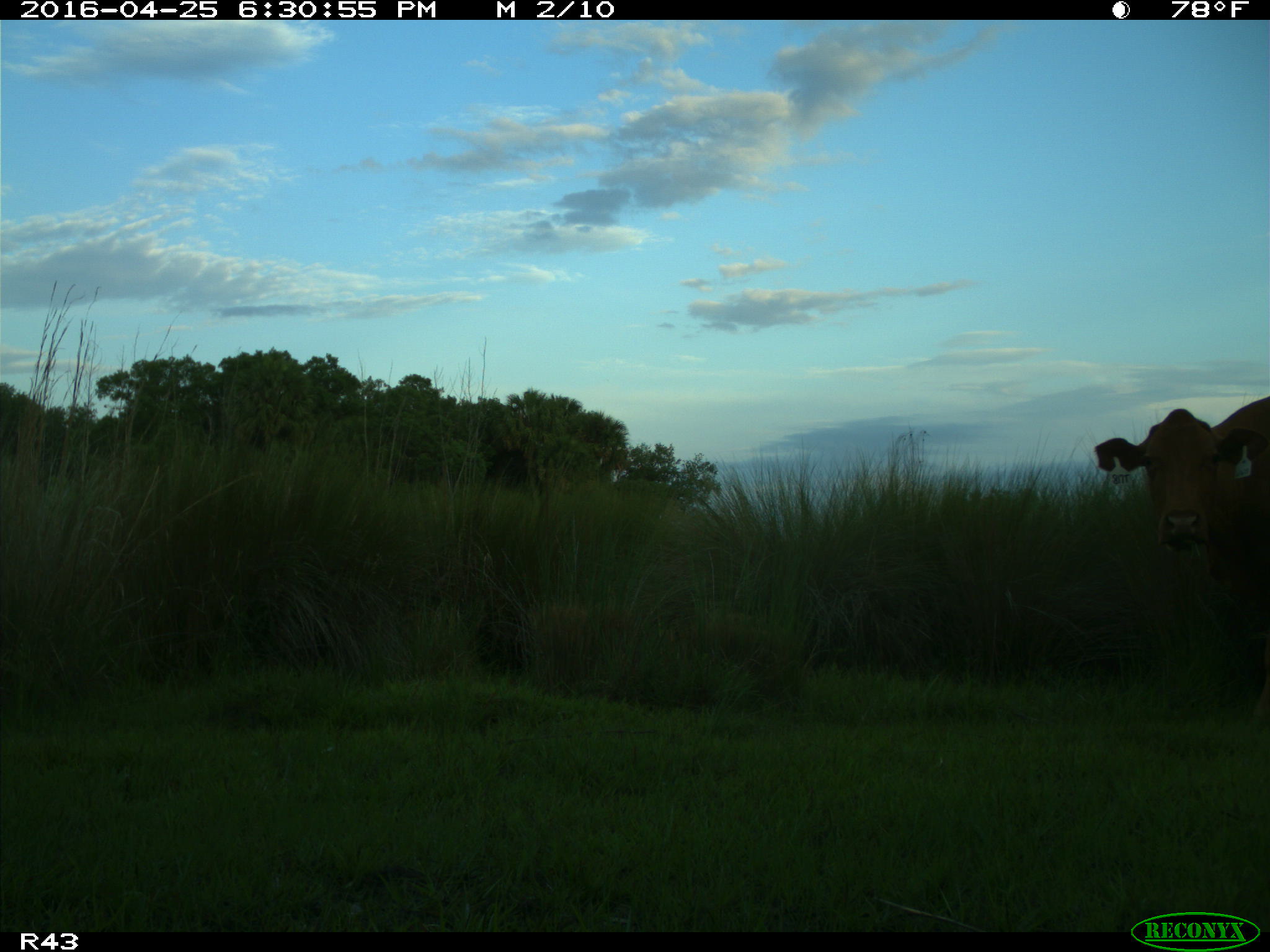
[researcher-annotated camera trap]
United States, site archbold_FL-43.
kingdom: Animalia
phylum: Chordata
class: Mammalia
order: Artiodactyla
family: Bovidae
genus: Bos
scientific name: Bos taurus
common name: domestic cow